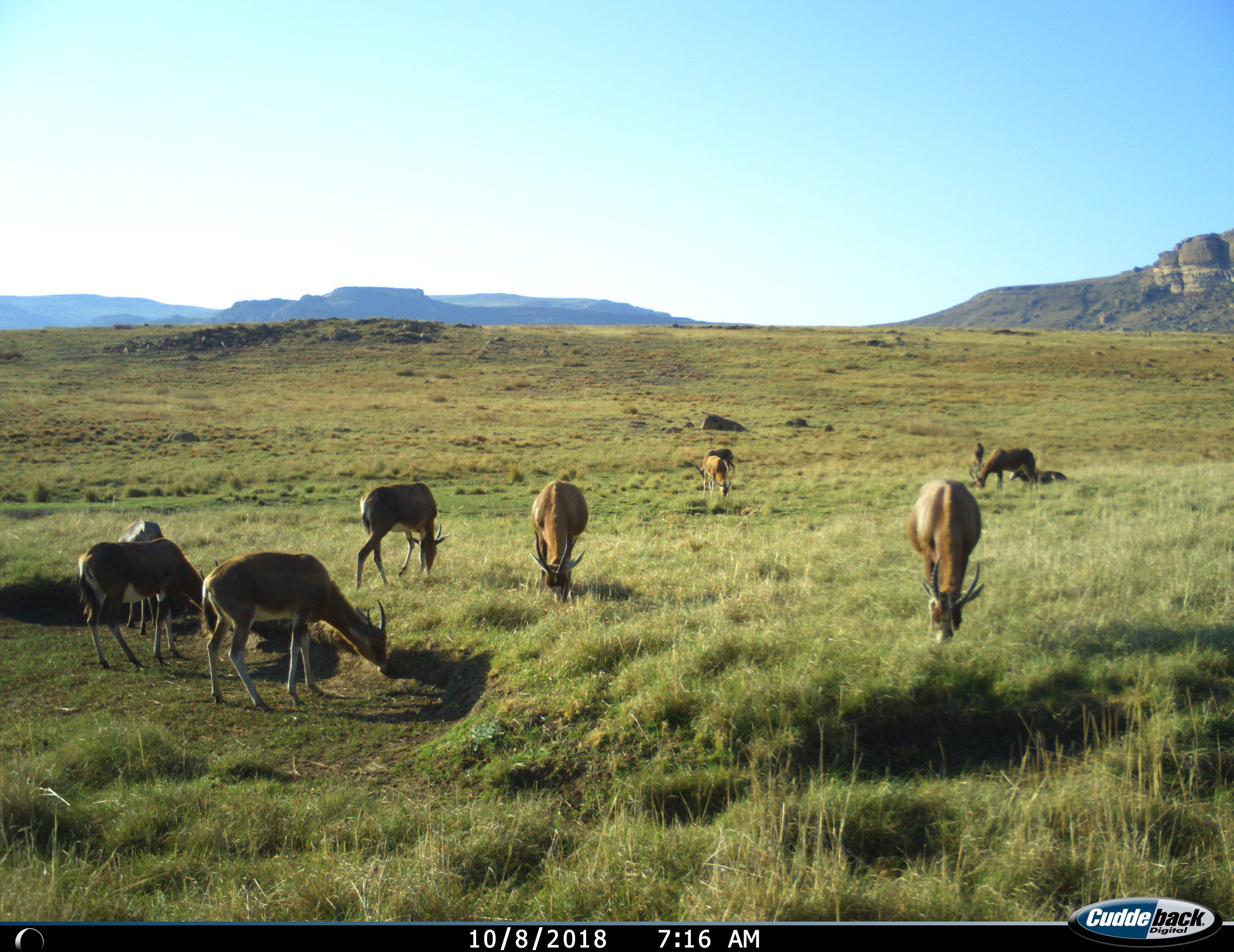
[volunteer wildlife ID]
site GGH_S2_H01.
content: unidentified animal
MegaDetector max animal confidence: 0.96